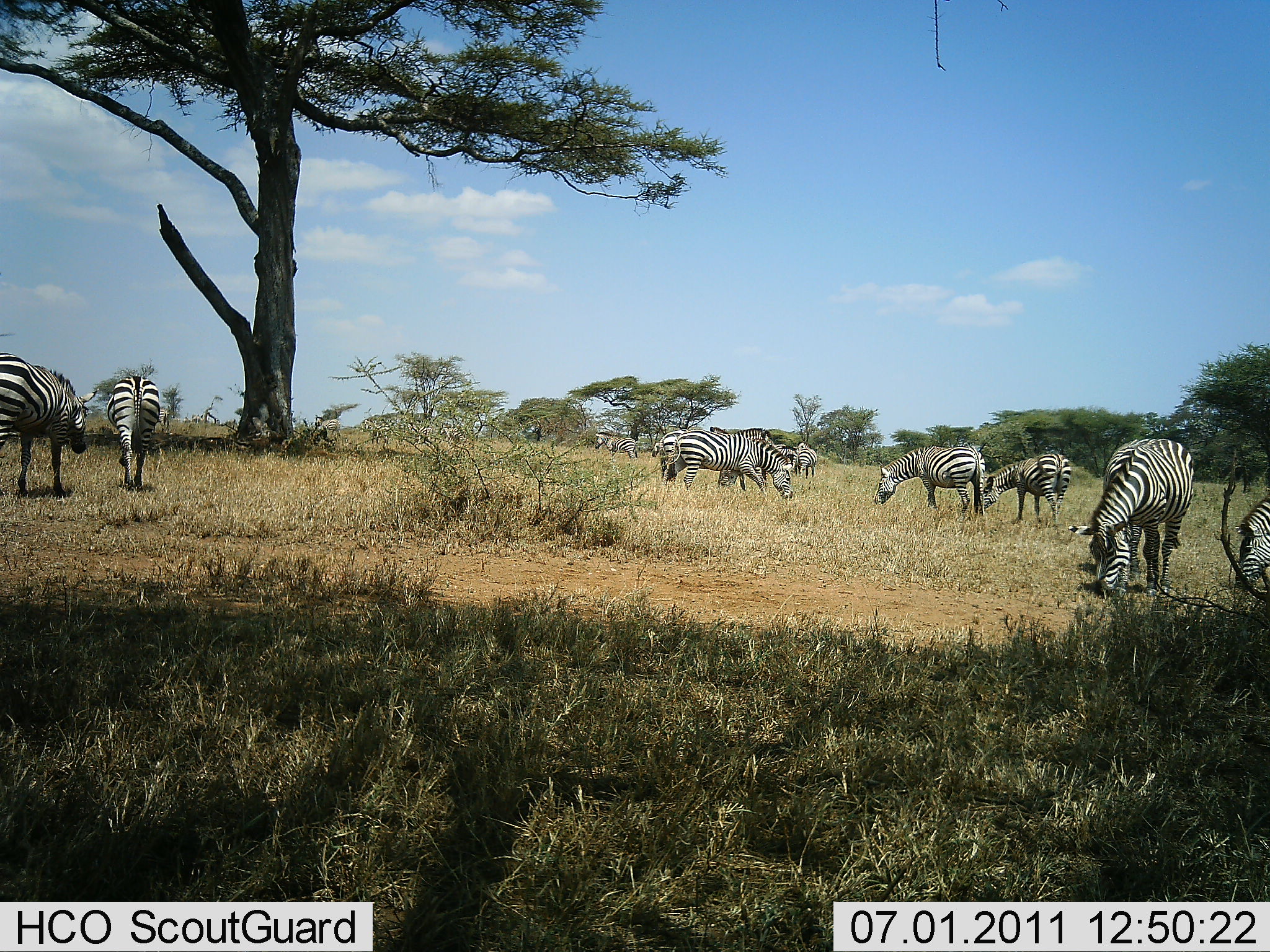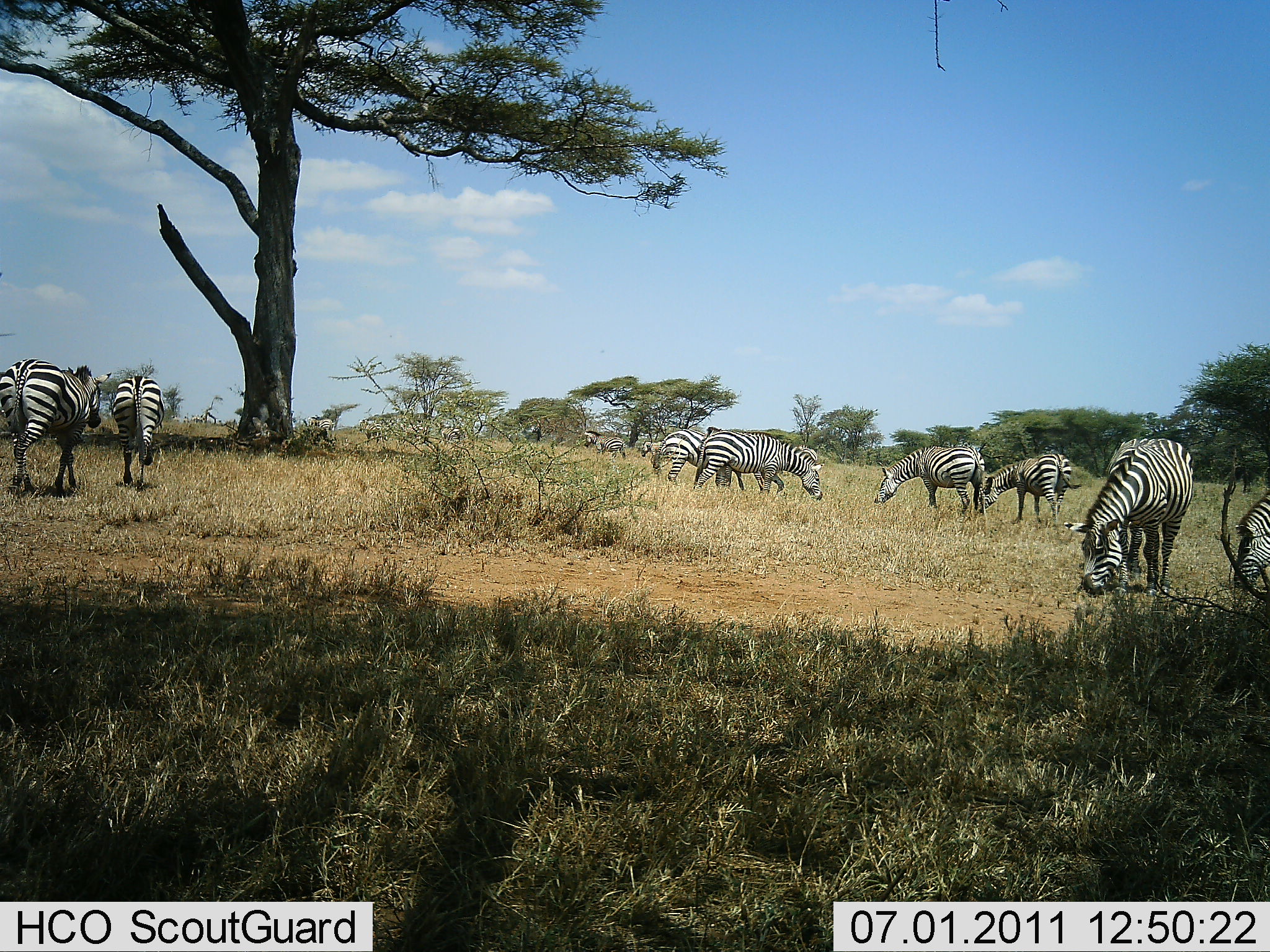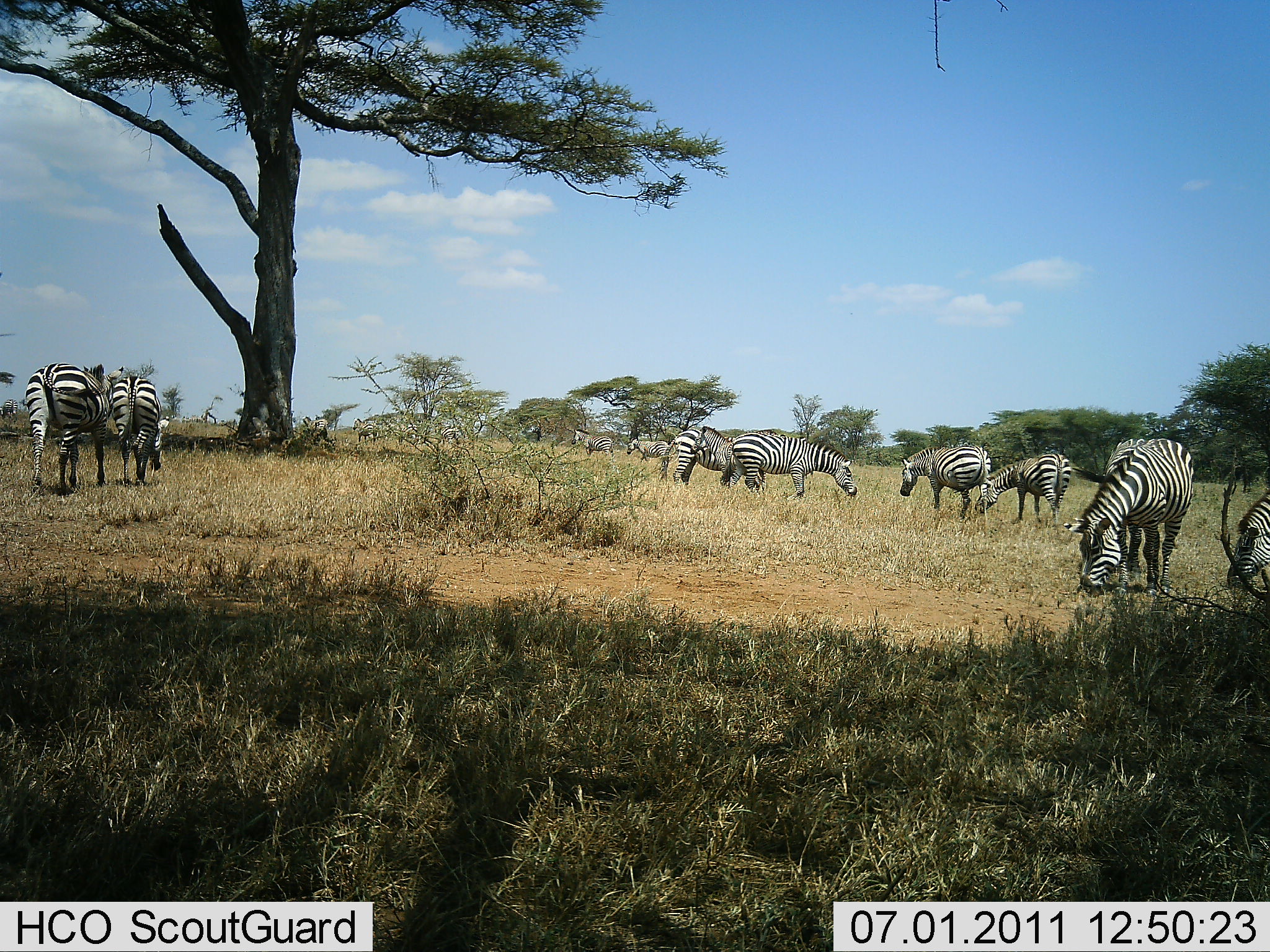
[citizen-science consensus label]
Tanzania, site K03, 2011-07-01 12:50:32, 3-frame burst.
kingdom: Animalia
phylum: Chordata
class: Mammalia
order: Perissodactyla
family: Equidae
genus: Equus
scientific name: Equus quagga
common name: plains zebra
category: zebra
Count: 11-50.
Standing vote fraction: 9%.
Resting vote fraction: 9%.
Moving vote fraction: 45%.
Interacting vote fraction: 0%.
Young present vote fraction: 0%.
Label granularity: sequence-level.